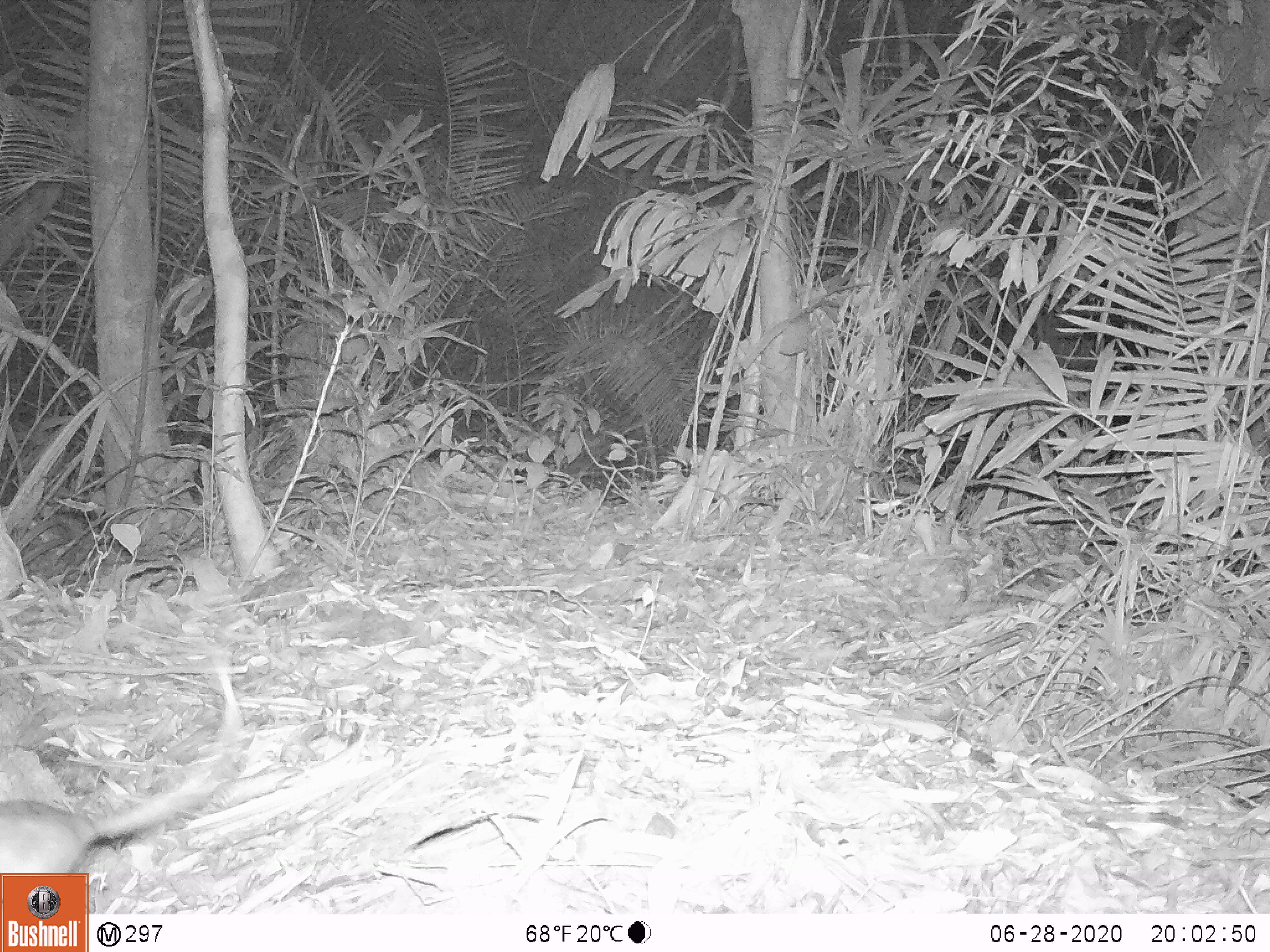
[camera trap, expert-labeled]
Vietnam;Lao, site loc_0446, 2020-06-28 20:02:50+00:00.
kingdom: Animalia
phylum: Chordata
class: Mammalia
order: Rodentia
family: Muridae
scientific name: Muridae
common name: old-world mice and rats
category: unidentified murid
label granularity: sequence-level